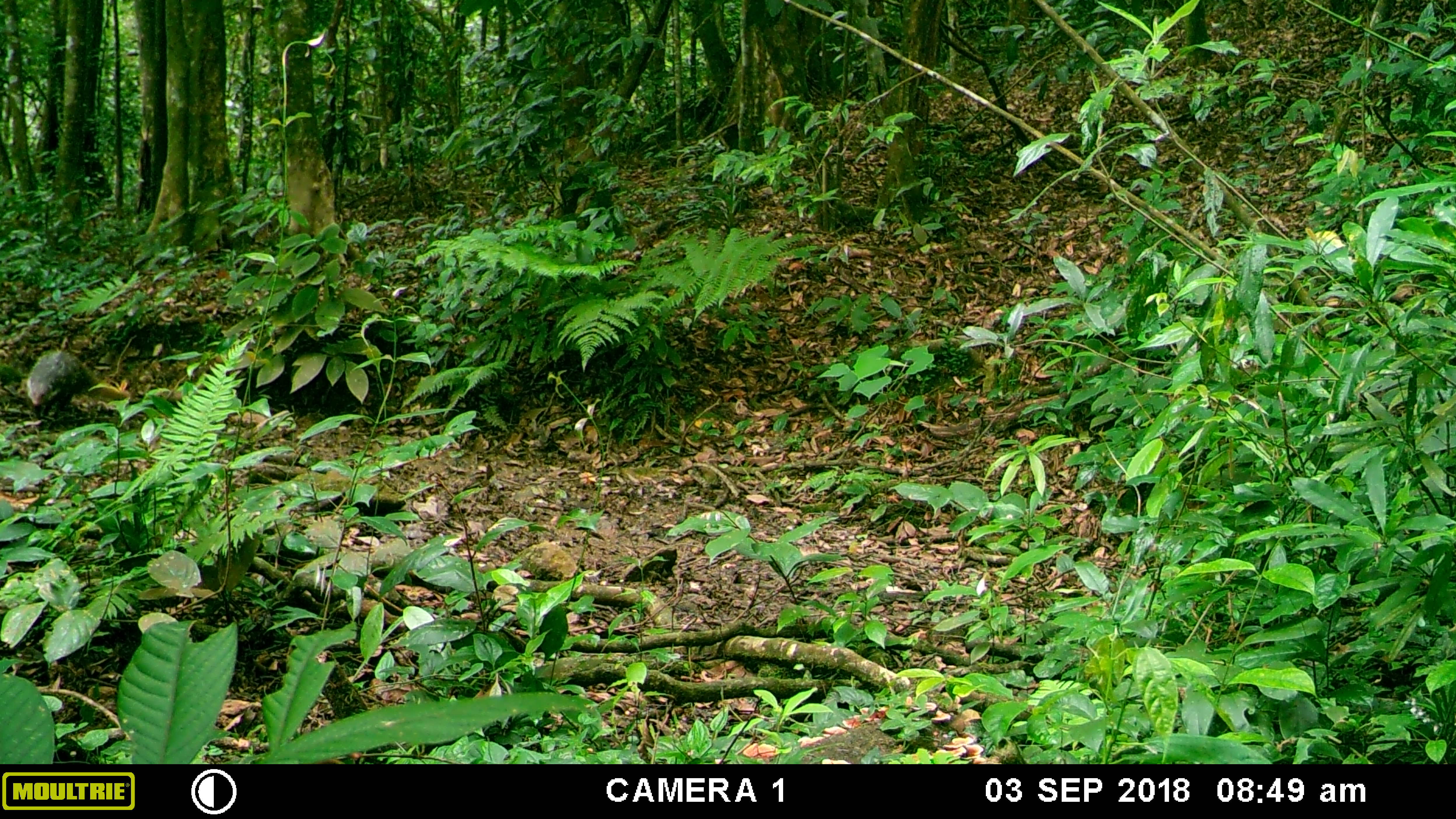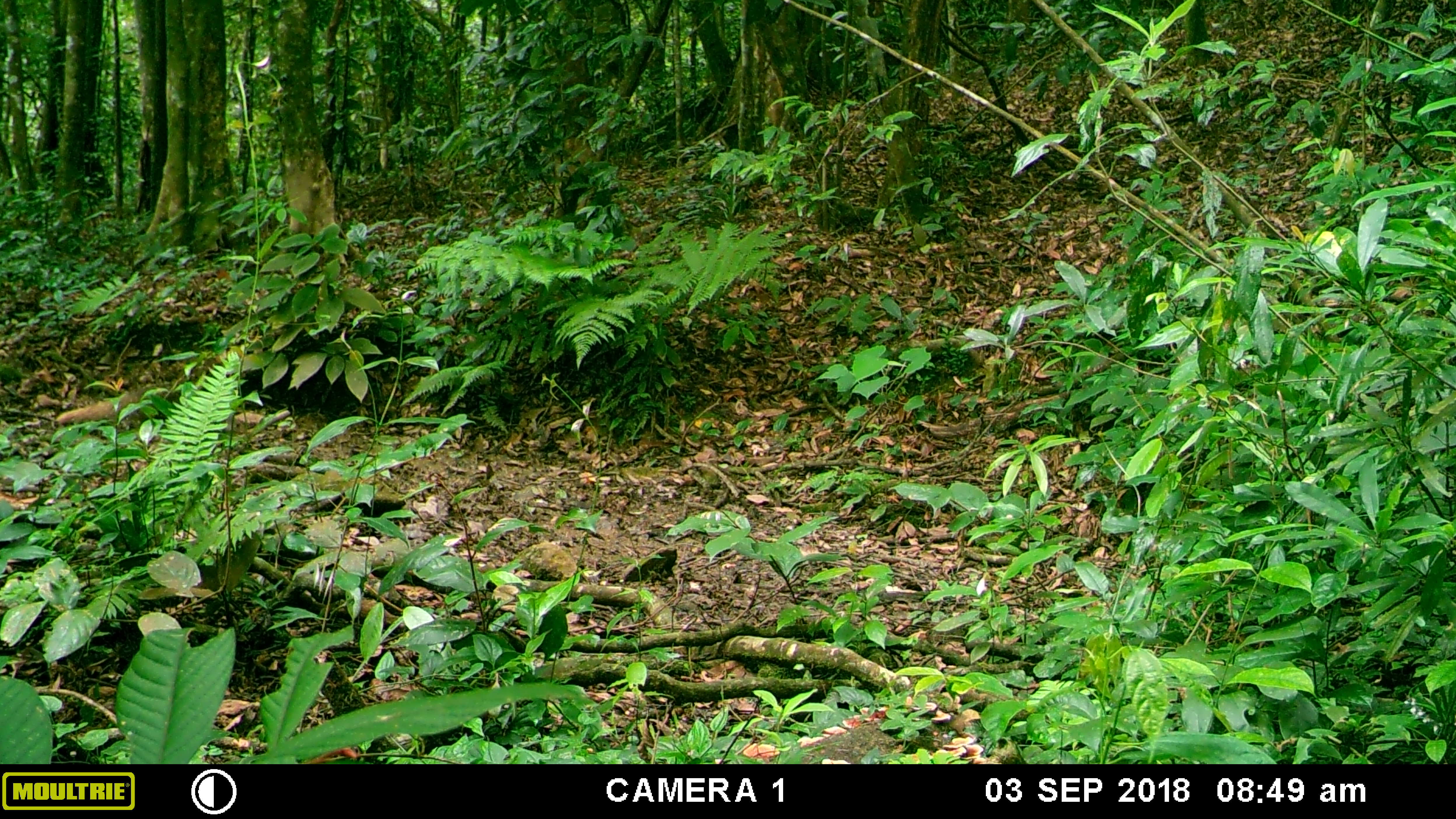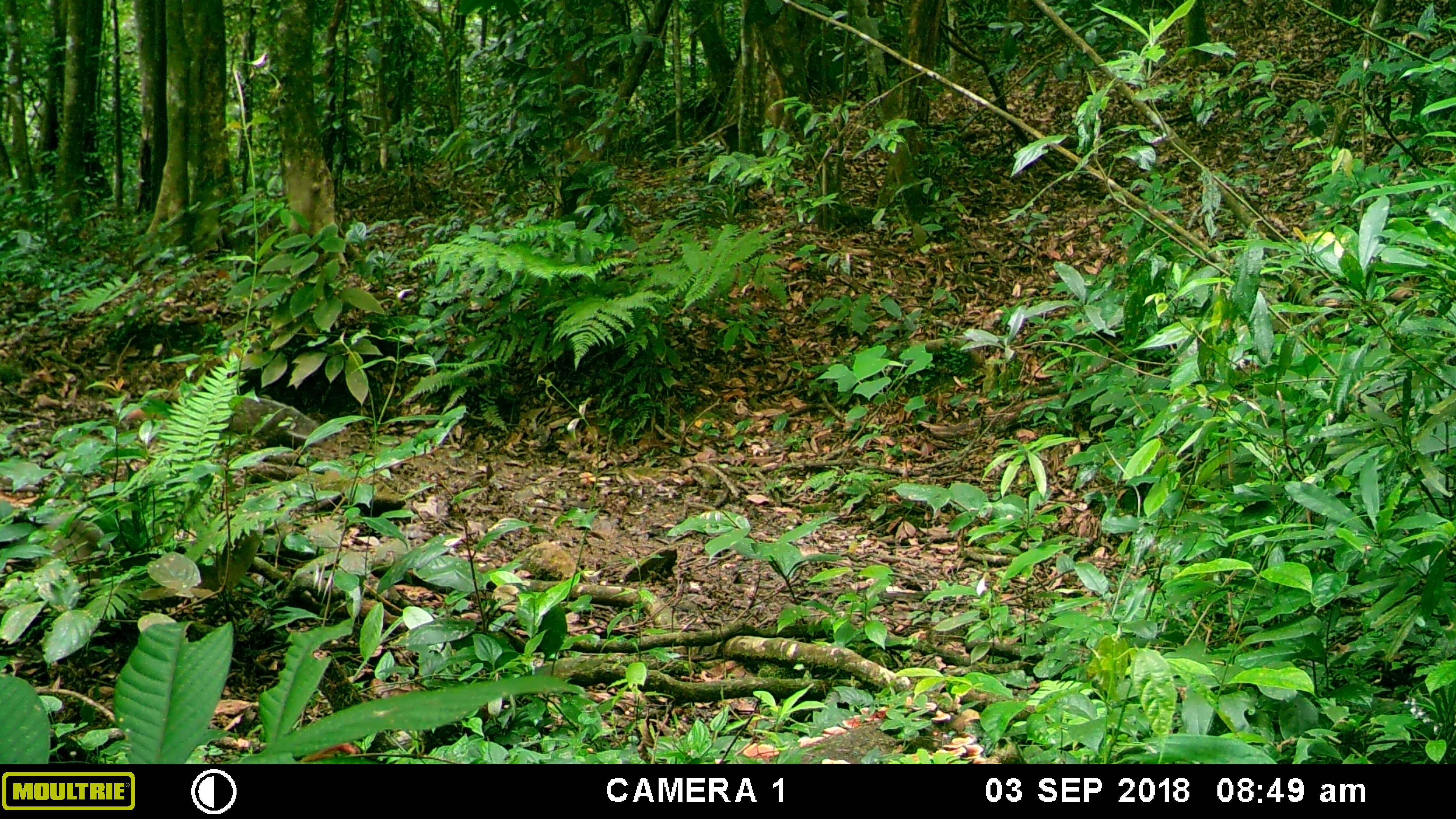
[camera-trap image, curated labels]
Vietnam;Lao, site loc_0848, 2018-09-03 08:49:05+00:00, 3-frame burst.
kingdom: Animalia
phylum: Chordata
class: Mammalia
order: Carnivora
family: Herpestidae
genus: Urva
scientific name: Urva urva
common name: crab-eating mongoose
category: crab eating mongoose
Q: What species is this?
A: Crab eating mongoose (crab-eating mongoose) (Urva urva).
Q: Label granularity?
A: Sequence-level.